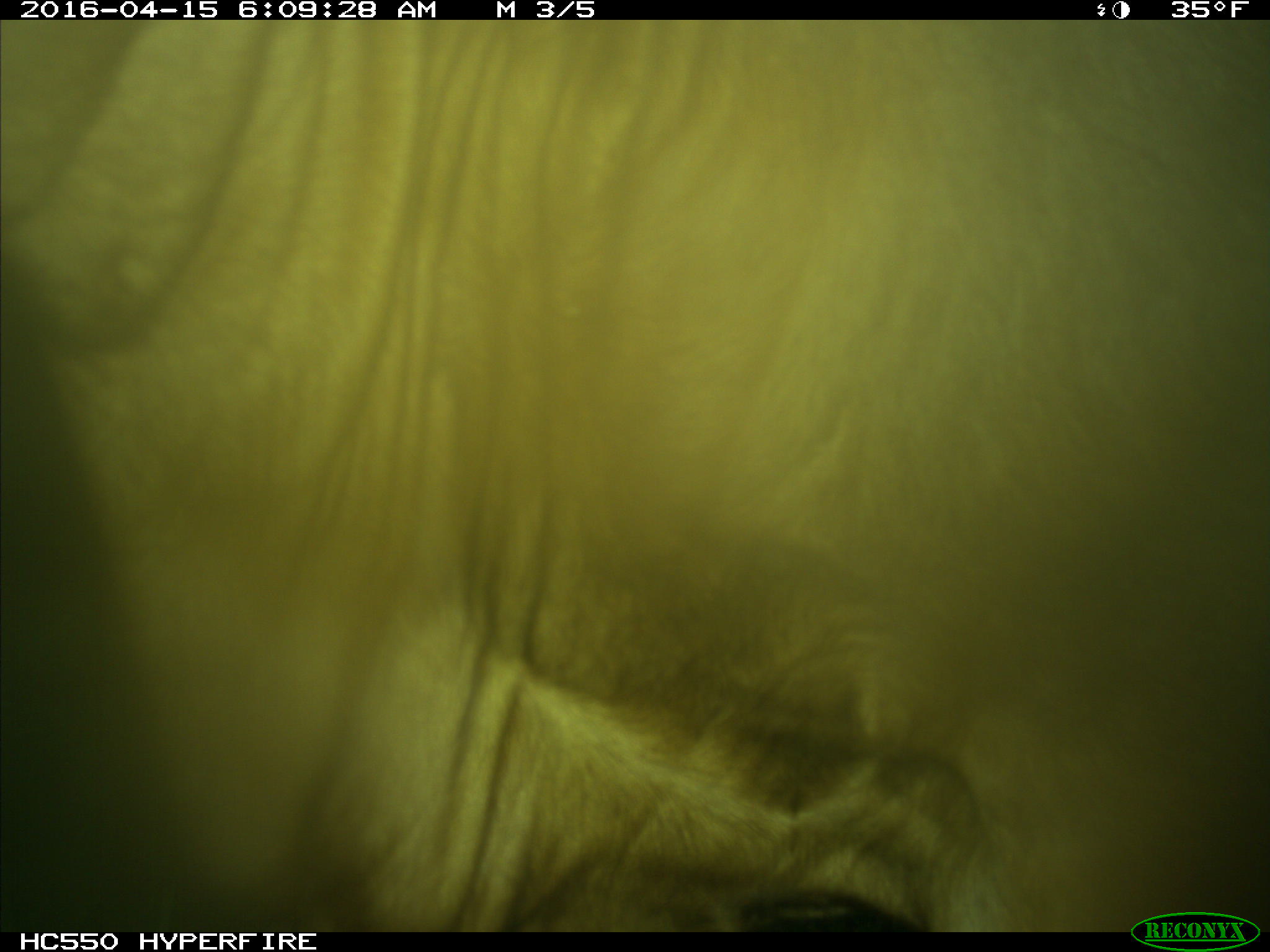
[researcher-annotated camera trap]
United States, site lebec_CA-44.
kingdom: Animalia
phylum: Chordata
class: Mammalia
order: Artiodactyla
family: Bovidae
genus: Bos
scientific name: Bos taurus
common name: domestic cow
Bos taurus (domestic cow).